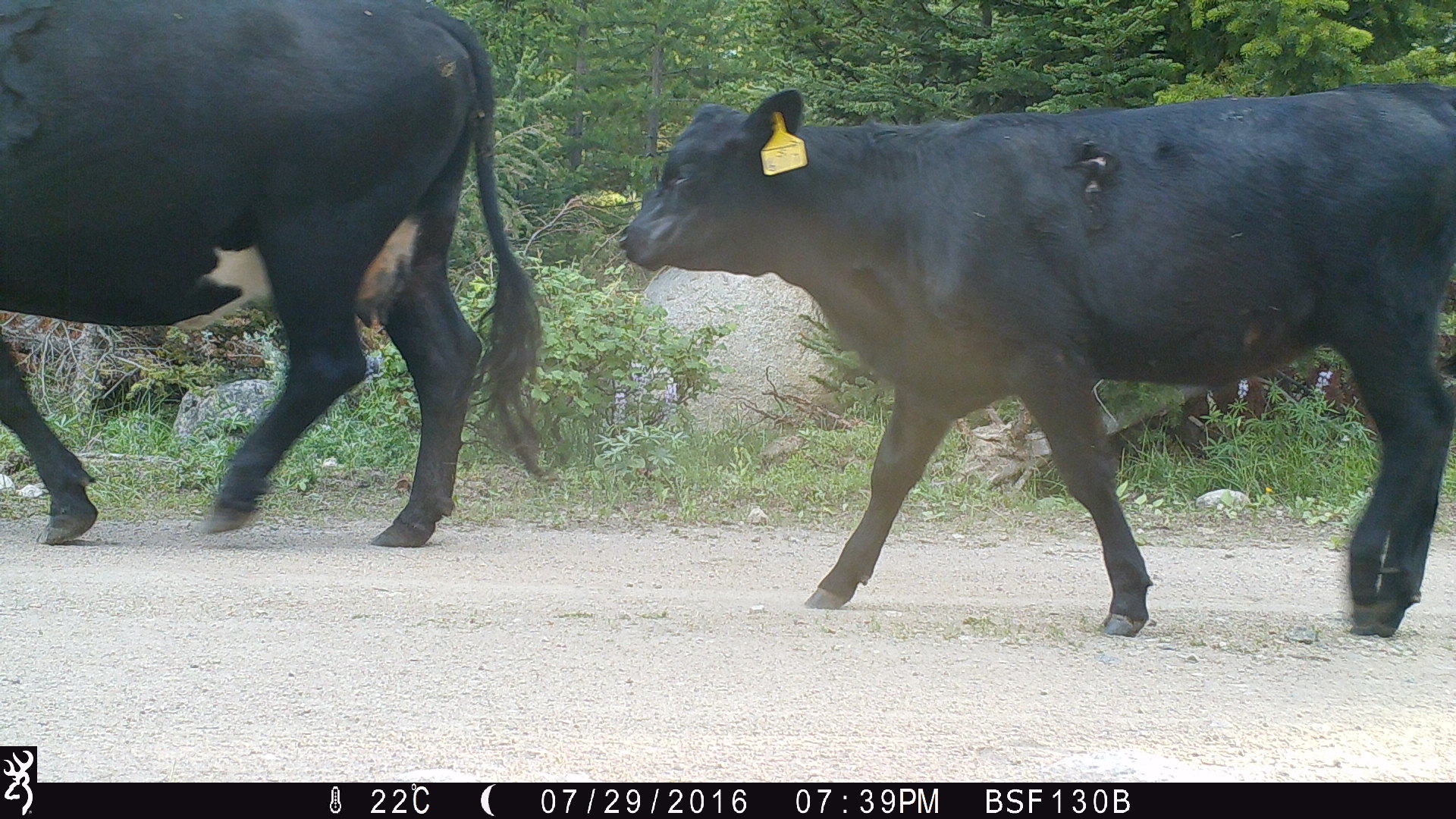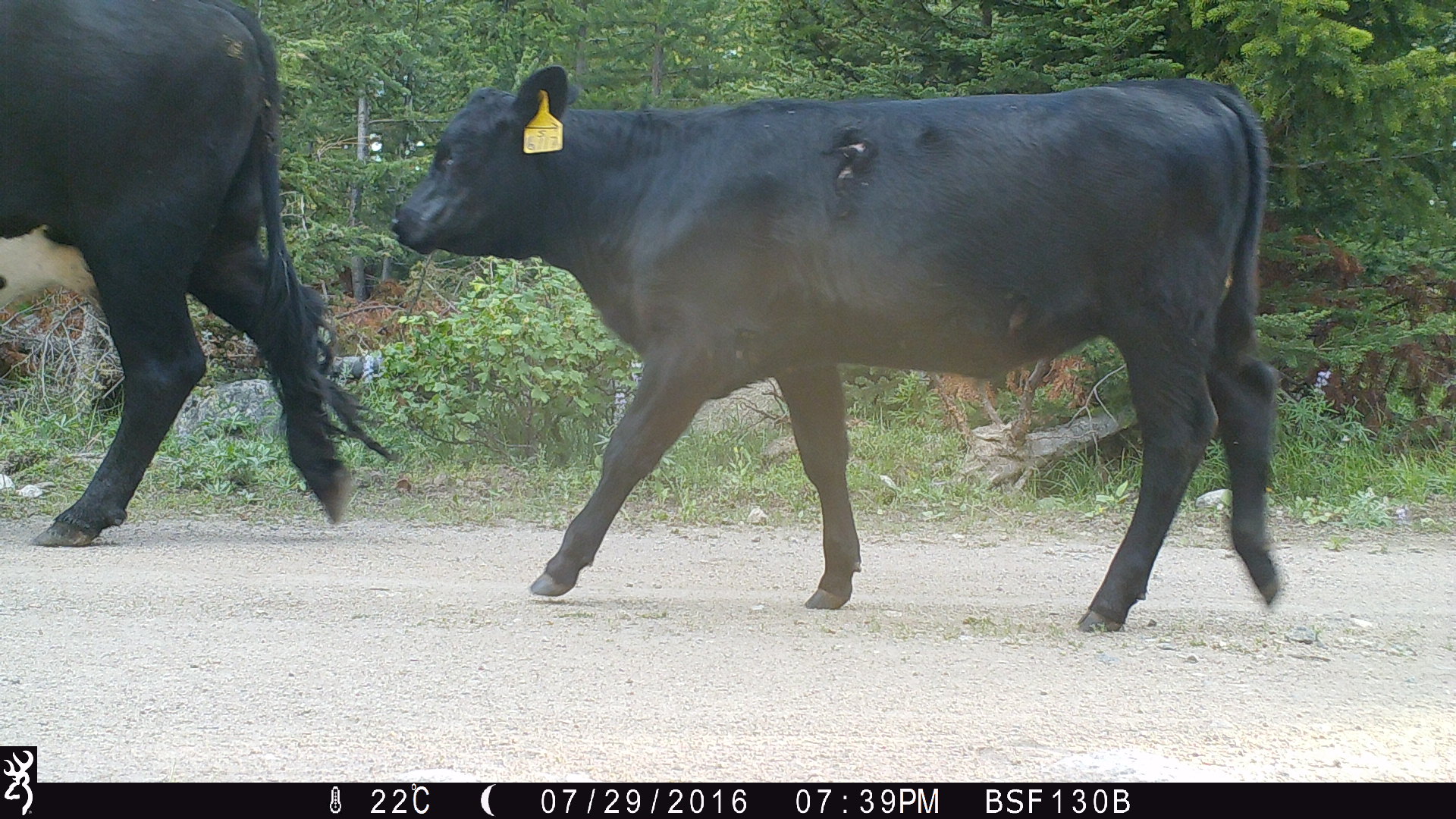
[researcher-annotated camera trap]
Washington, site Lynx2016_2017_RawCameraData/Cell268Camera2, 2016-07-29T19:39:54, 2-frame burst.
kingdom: Animalia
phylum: Chordata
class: Mammalia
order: Artiodactyla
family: Bovidae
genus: Bos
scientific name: Bos taurus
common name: domestic cattle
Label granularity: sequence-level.